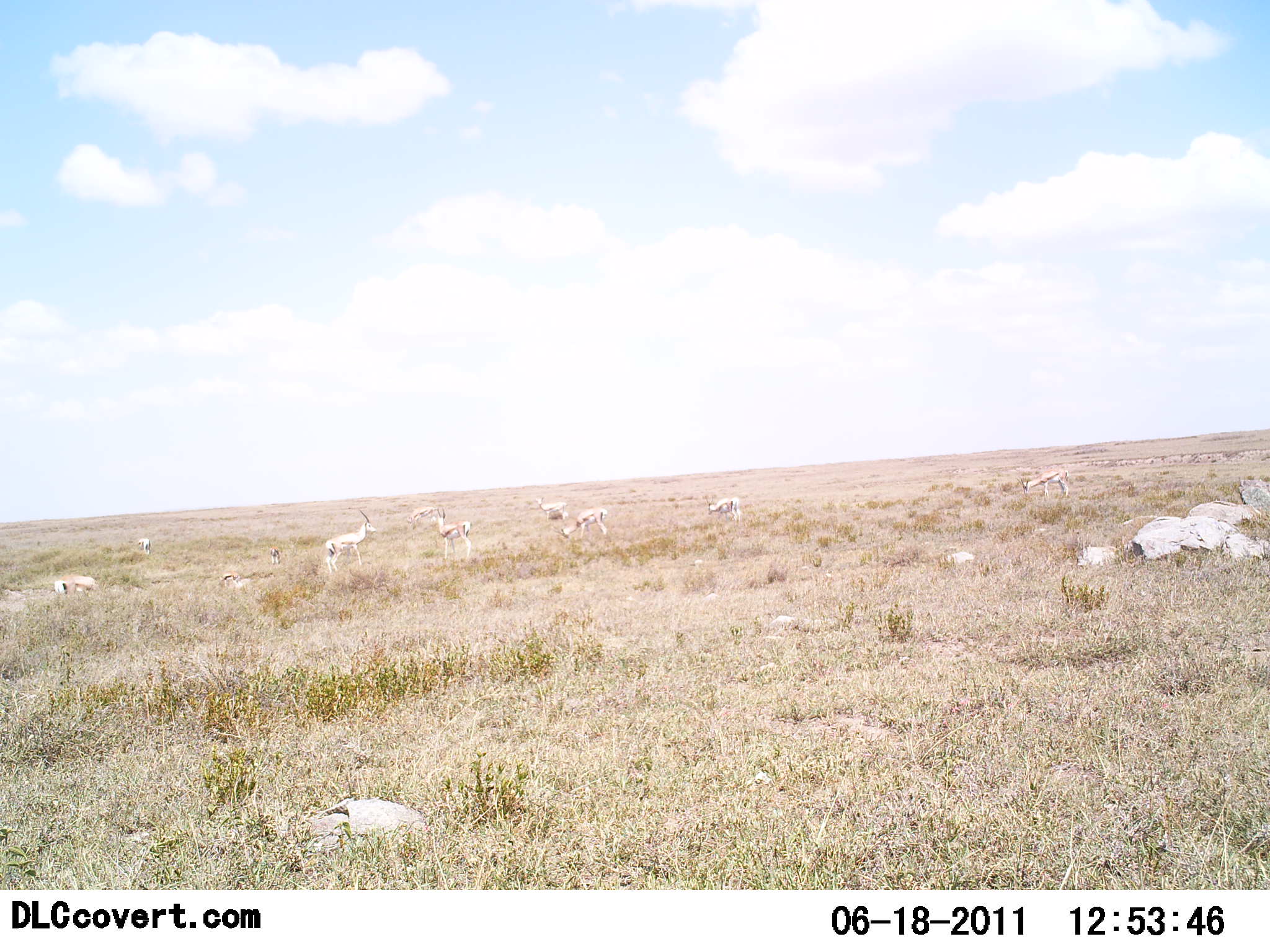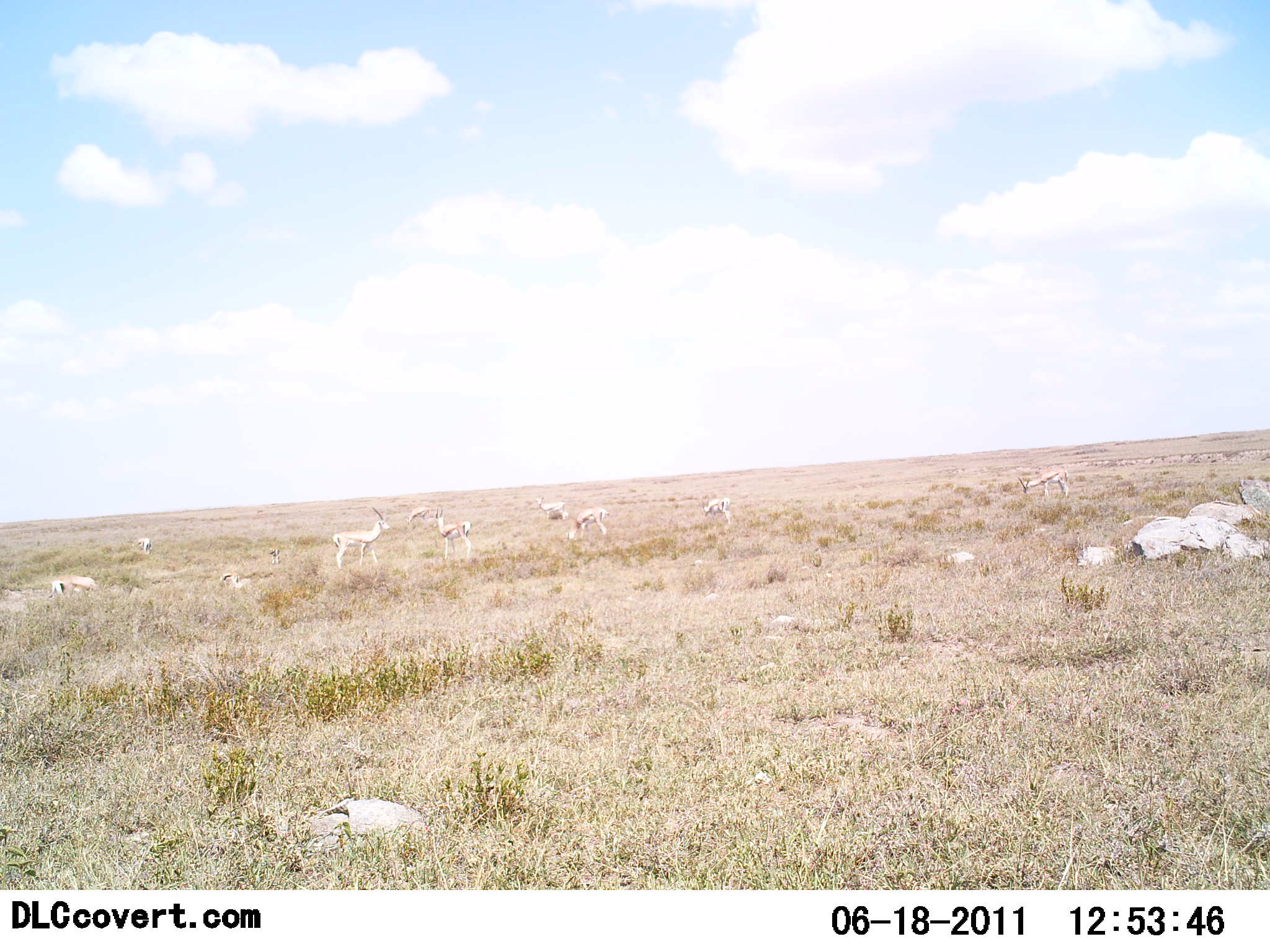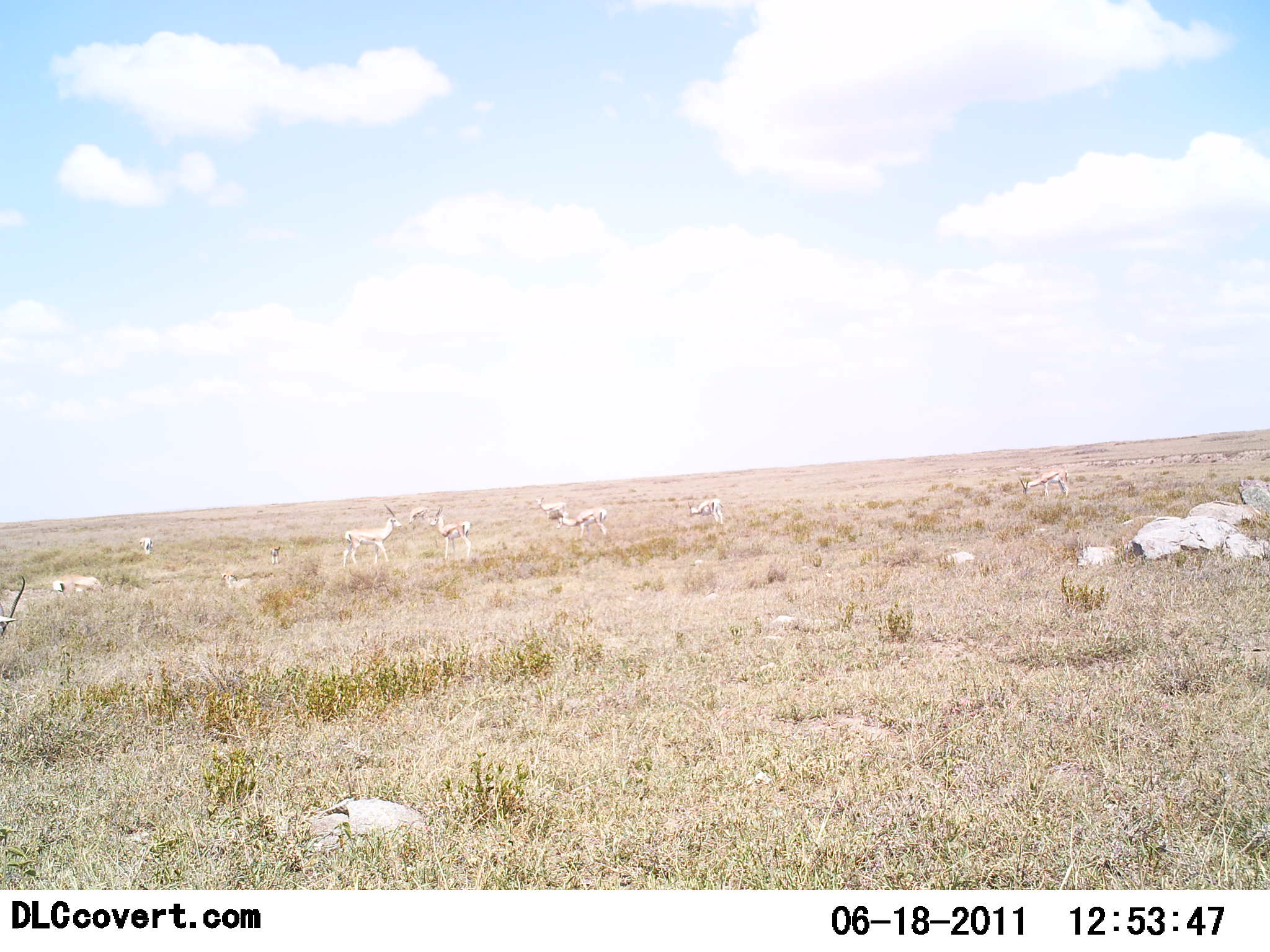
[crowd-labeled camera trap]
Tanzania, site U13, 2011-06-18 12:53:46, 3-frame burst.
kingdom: Animalia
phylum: Chordata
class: Mammalia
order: Artiodactyla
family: Bovidae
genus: Eudorcas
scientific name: Eudorcas thomsonii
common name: thomson's gazelle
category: gazellethomsons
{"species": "gazellethomsons (thomson's gazelle) (Eudorcas thomsonii)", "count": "9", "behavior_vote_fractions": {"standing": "67%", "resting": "8%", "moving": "25%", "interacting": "0%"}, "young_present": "0%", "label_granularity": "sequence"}